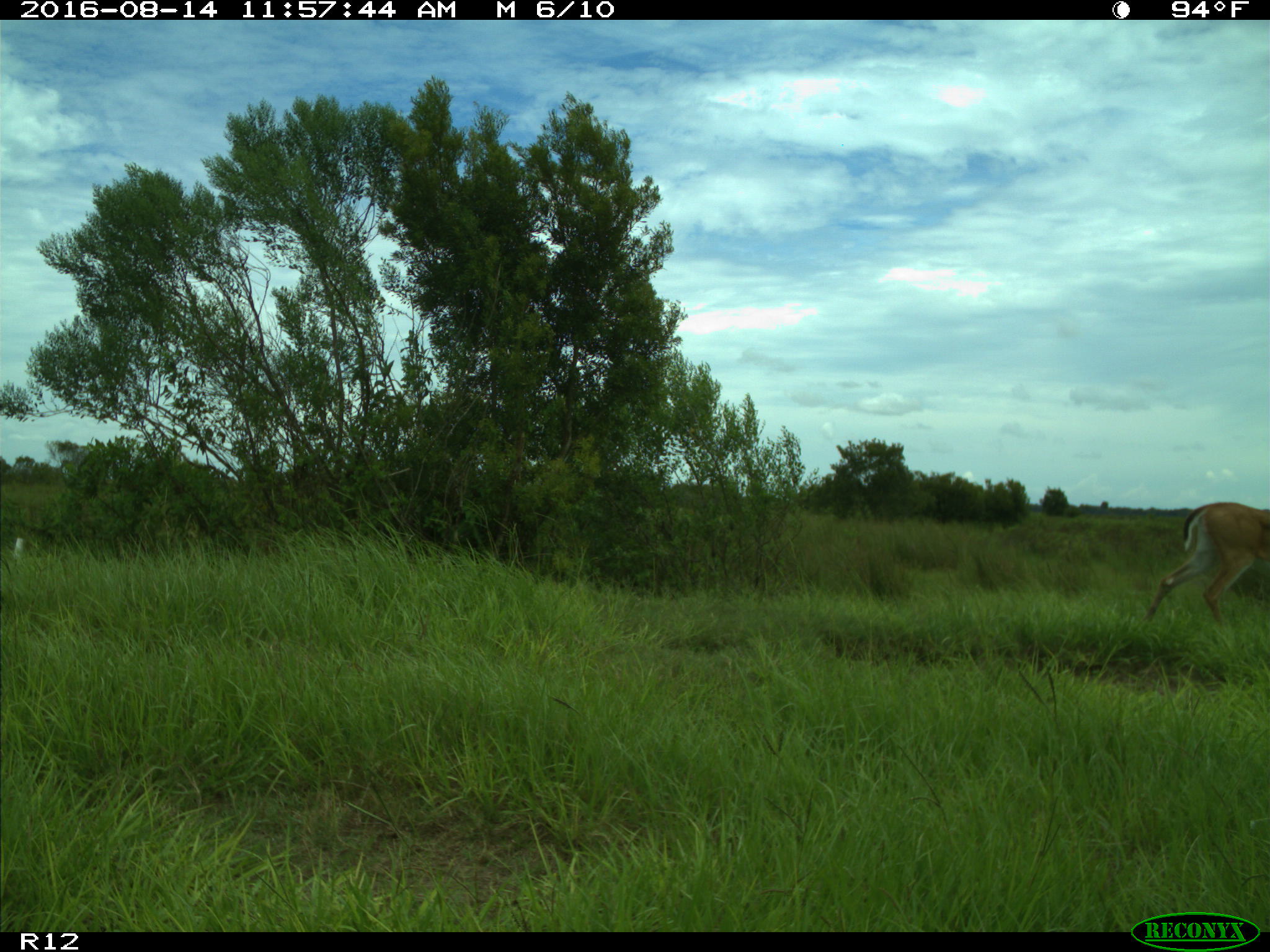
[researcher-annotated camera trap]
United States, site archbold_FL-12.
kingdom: Animalia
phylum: Chordata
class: Mammalia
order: Artiodactyla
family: Cervidae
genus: Odocoileus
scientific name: Odocoileus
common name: deer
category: unidentified deer